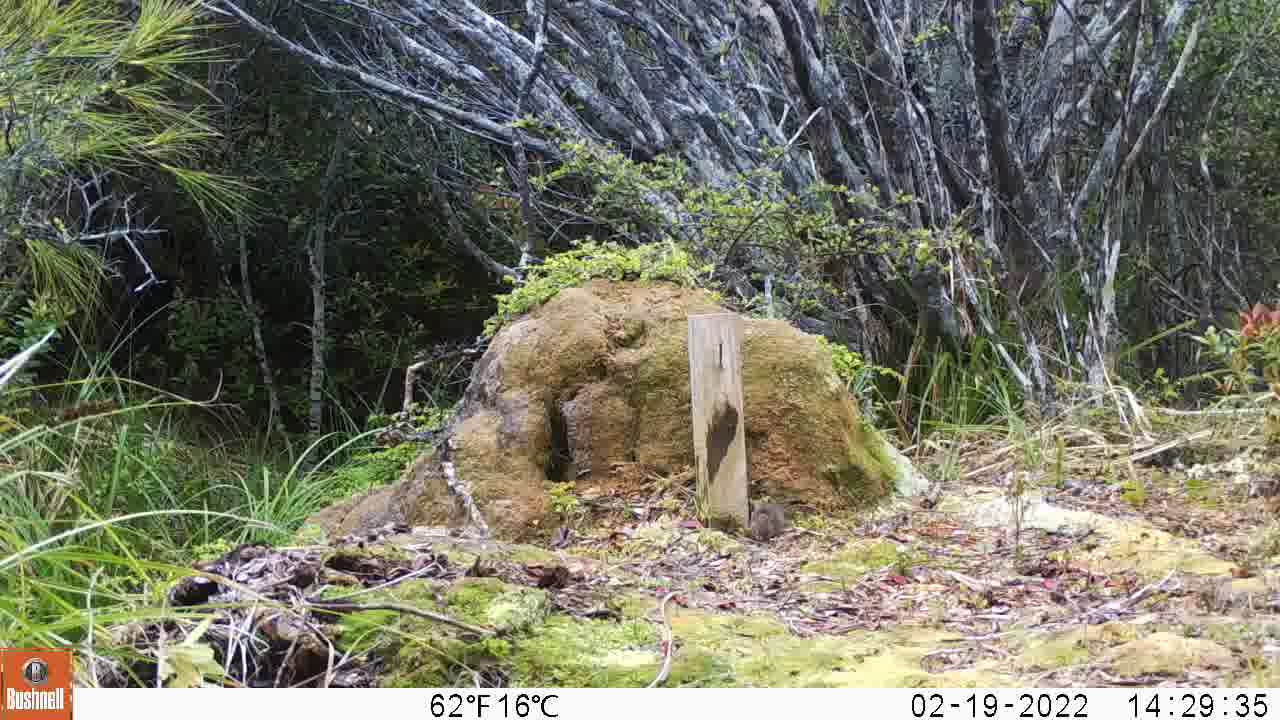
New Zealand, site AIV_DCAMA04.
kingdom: Animalia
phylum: Chordata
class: Mammalia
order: Rodentia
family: Muridae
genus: Mus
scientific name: Mus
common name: mouse